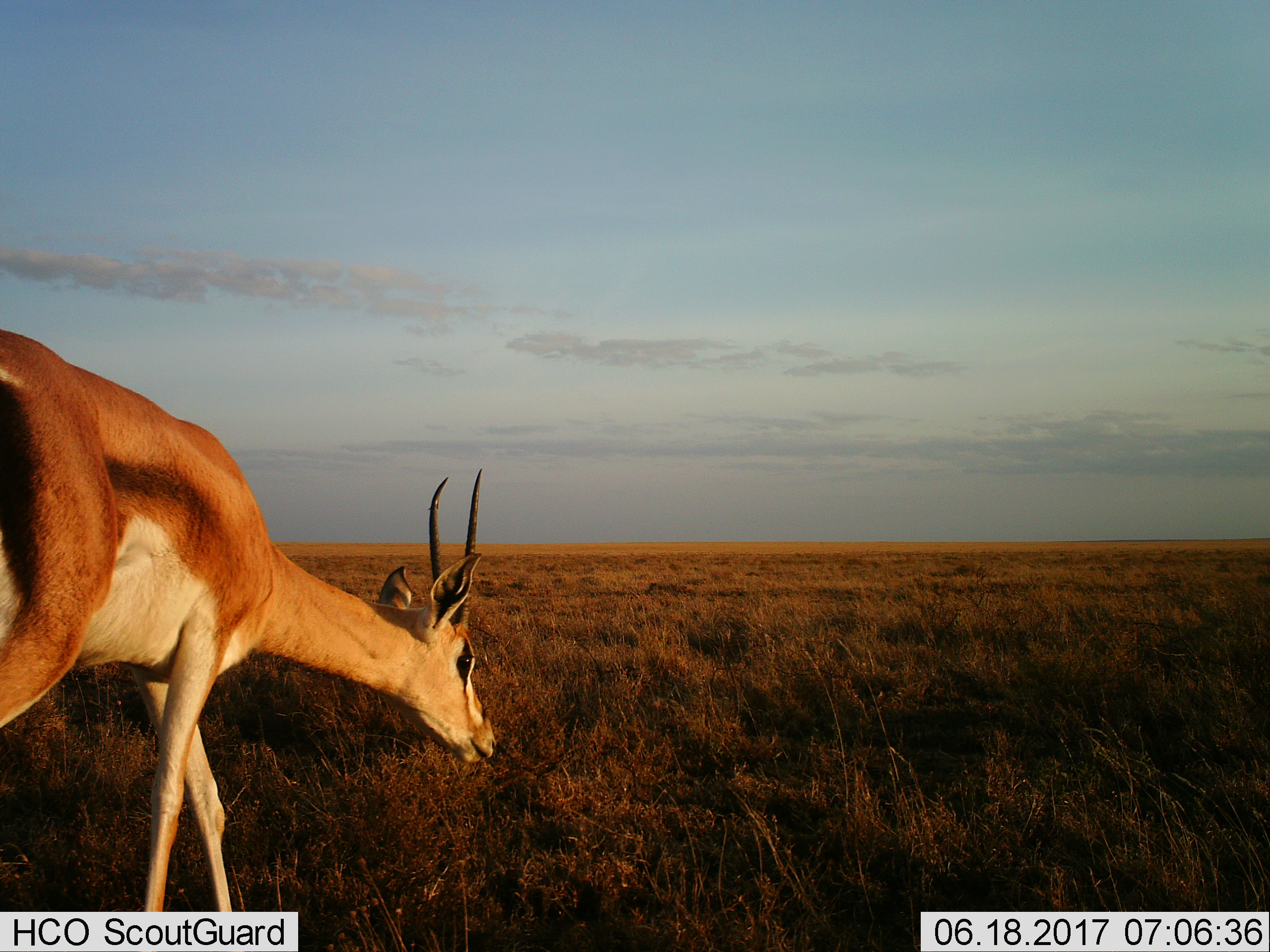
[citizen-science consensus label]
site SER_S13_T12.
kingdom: Animalia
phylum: Chordata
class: Mammalia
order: Artiodactyla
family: Bovidae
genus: Nanger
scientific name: Nanger granti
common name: grant's gazelle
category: gazellegrants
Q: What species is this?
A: Gazellegrants (grant's gazelle) (Nanger granti).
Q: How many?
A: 1.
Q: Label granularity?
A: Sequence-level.